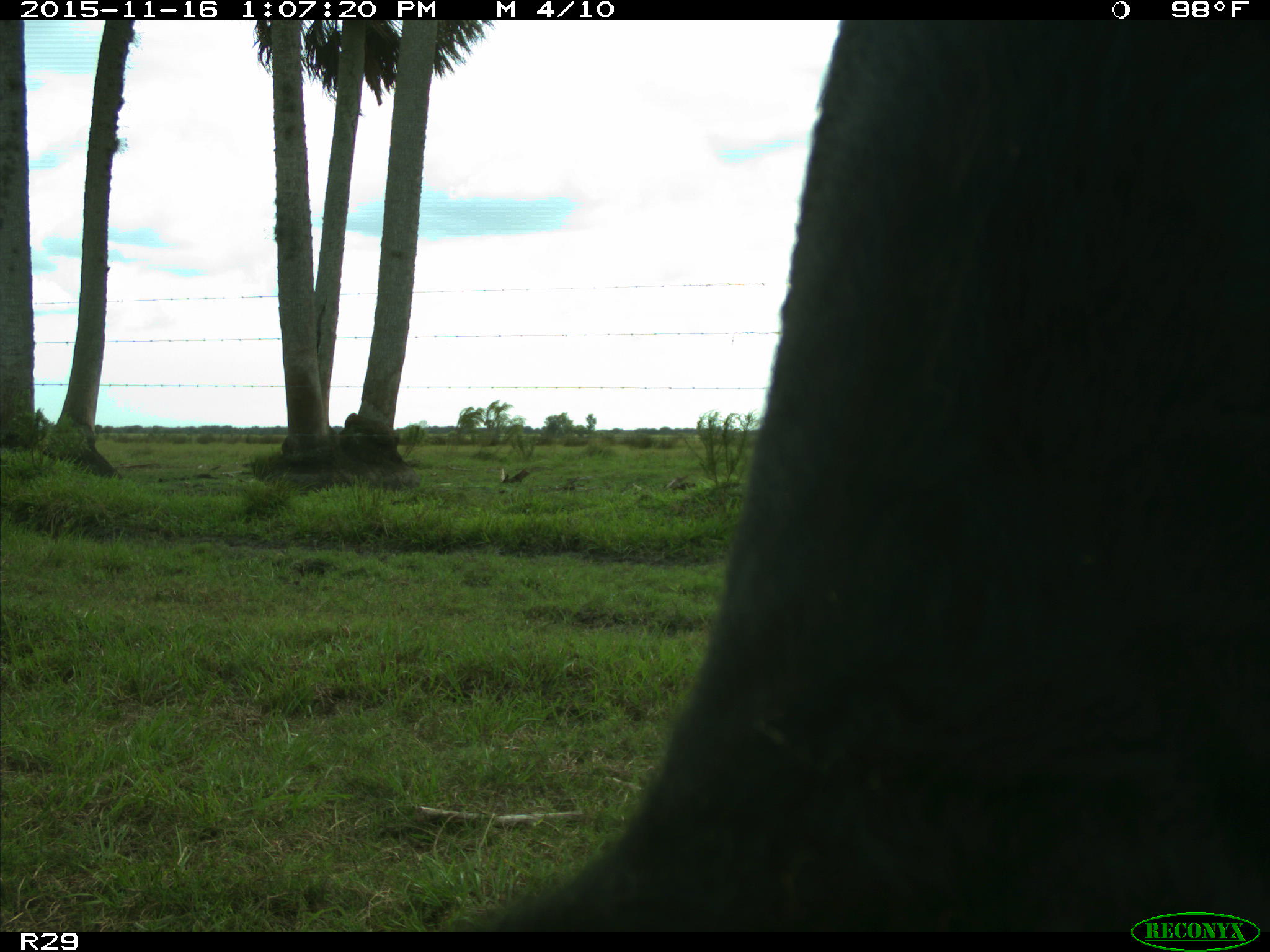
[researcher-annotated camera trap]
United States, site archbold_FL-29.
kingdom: Animalia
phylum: Chordata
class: Mammalia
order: Artiodactyla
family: Bovidae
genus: Bos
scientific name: Bos taurus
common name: domestic cow